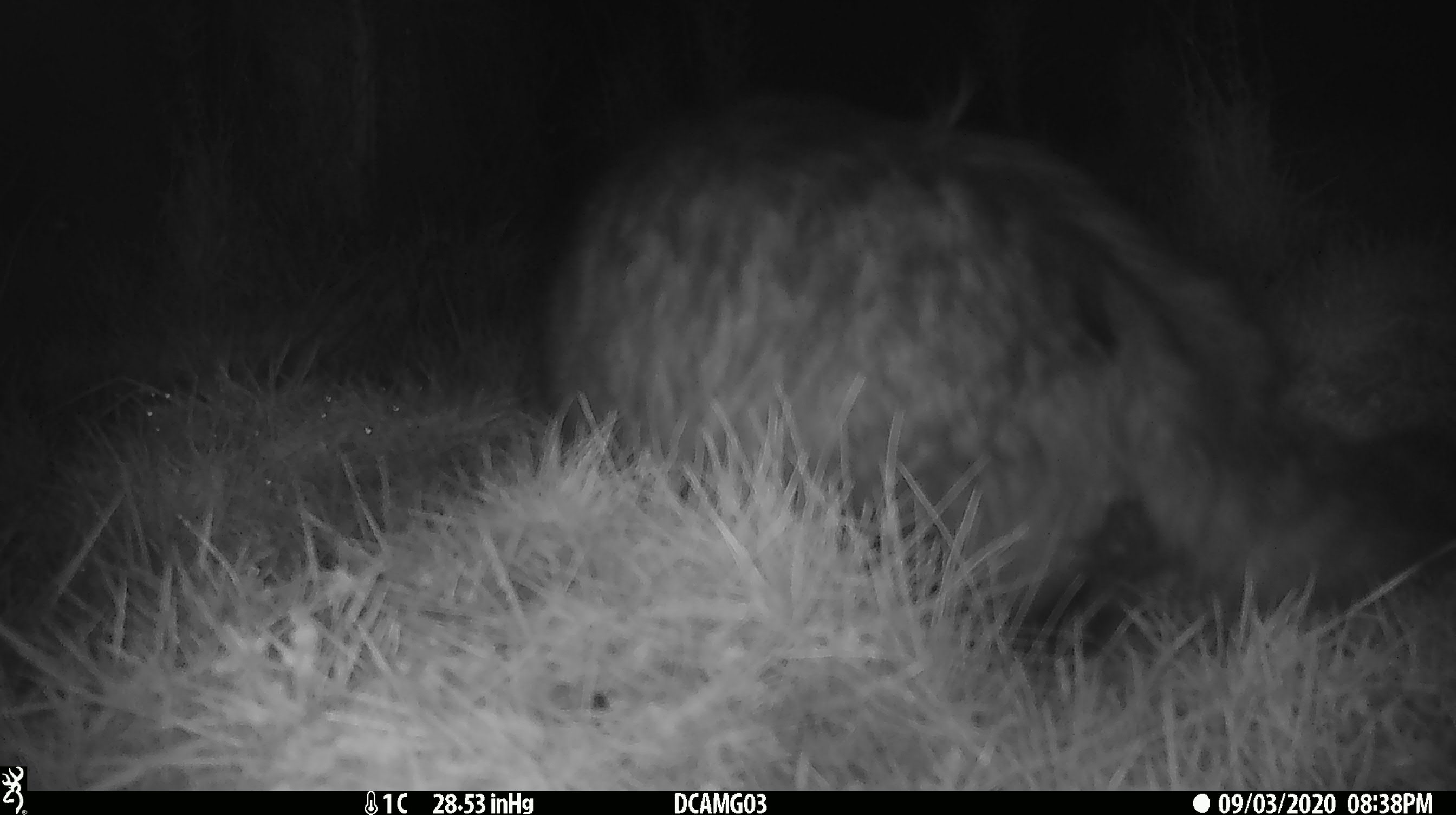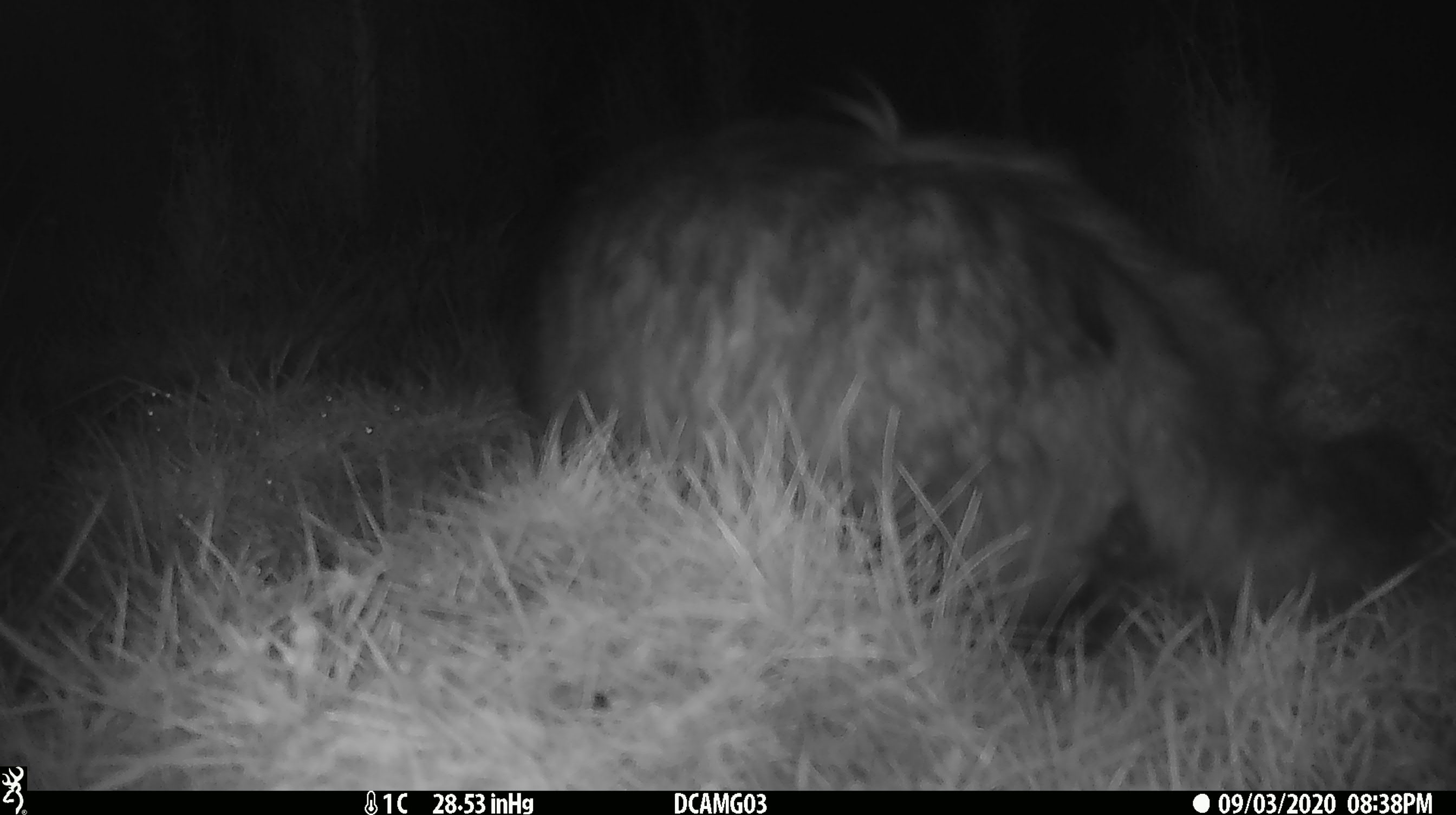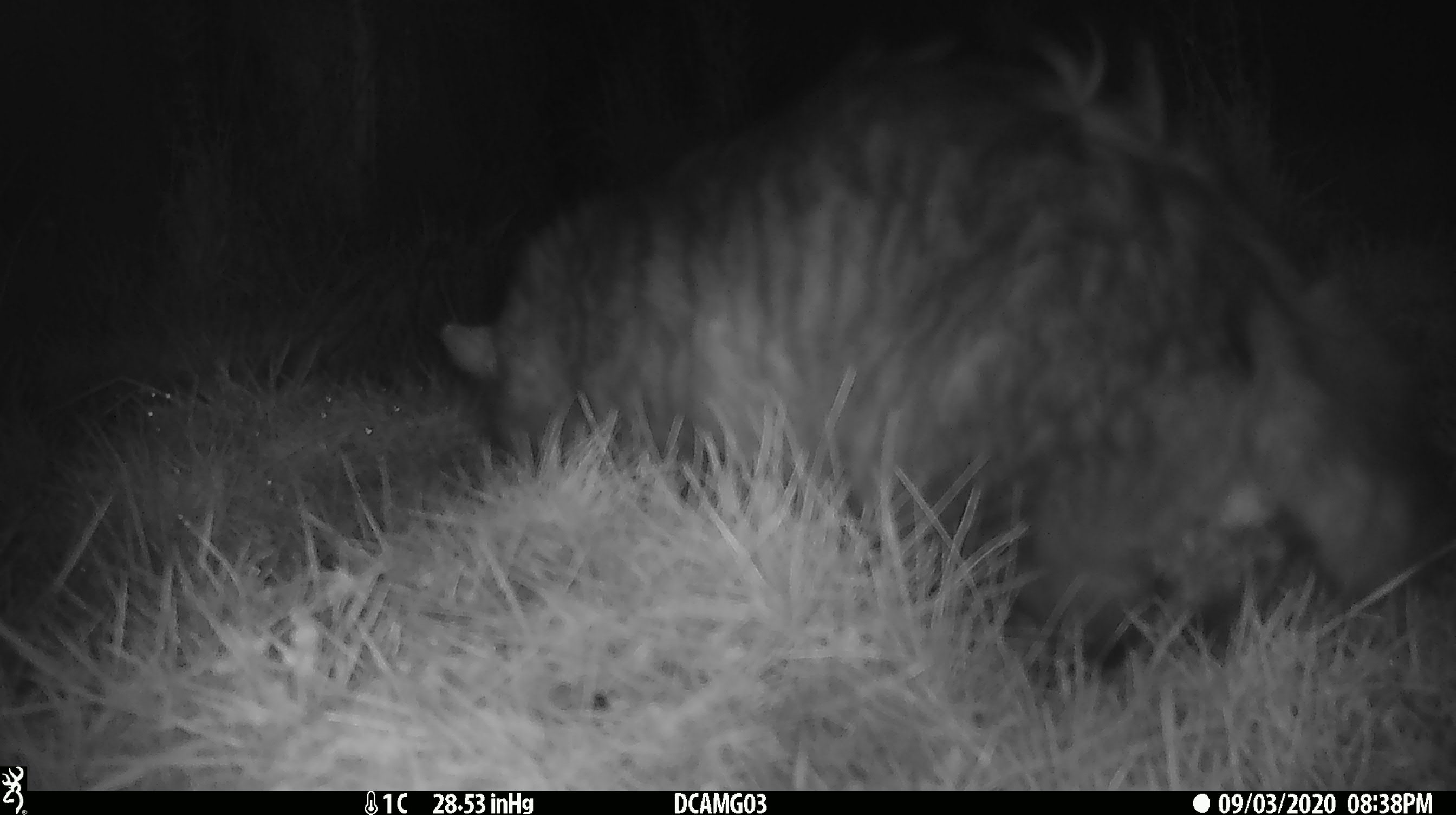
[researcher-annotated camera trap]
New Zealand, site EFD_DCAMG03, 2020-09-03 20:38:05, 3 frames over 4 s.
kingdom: Animalia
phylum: Chordata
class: Mammalia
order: Carnivora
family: Felidae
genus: Felis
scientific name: Felis catus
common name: domestic cat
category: cat